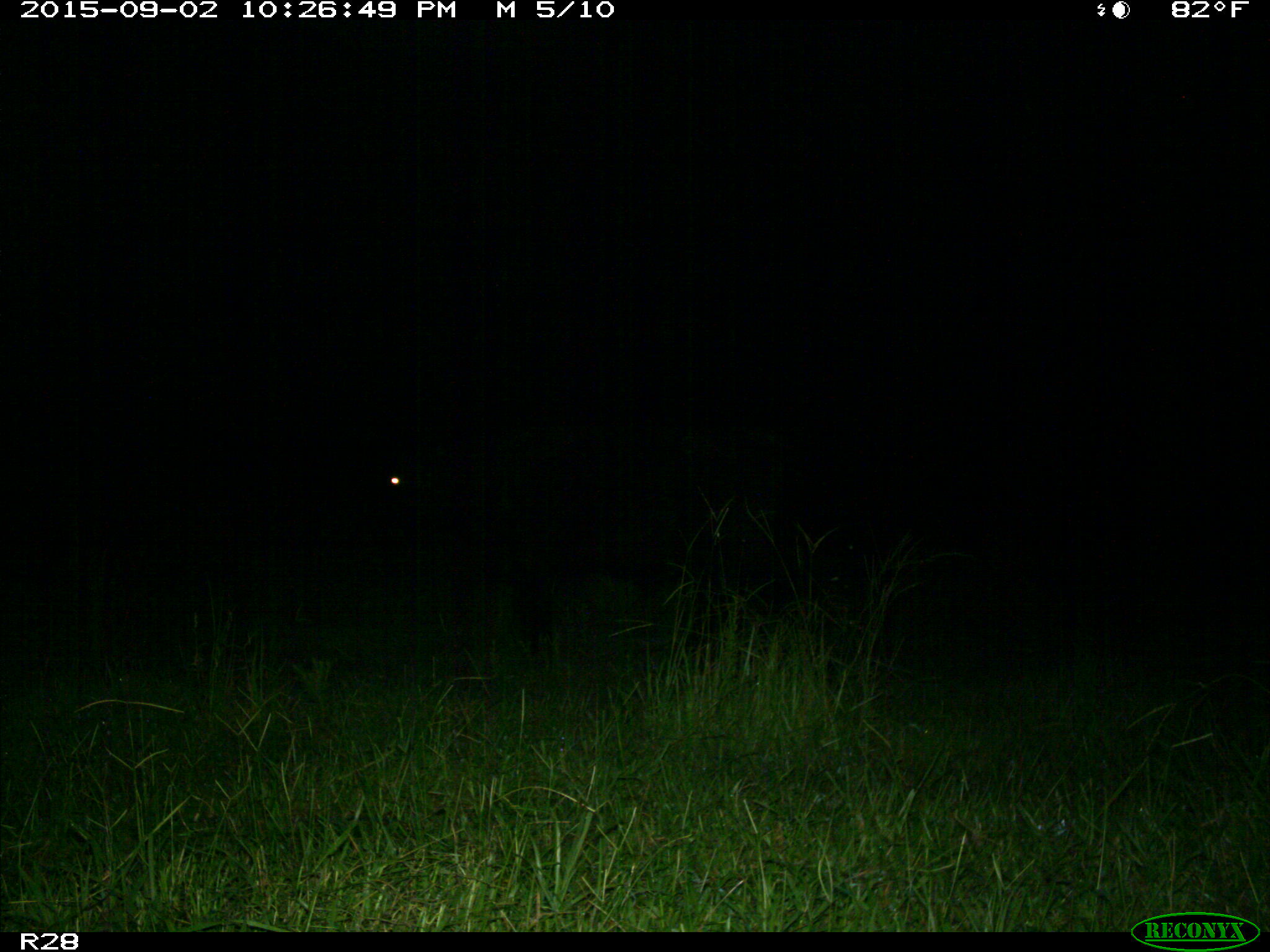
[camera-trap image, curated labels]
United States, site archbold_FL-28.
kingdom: Animalia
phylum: Chordata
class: Mammalia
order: Artiodactyla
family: Bovidae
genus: Bos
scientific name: Bos taurus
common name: domestic cow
Bos taurus (domestic cow).